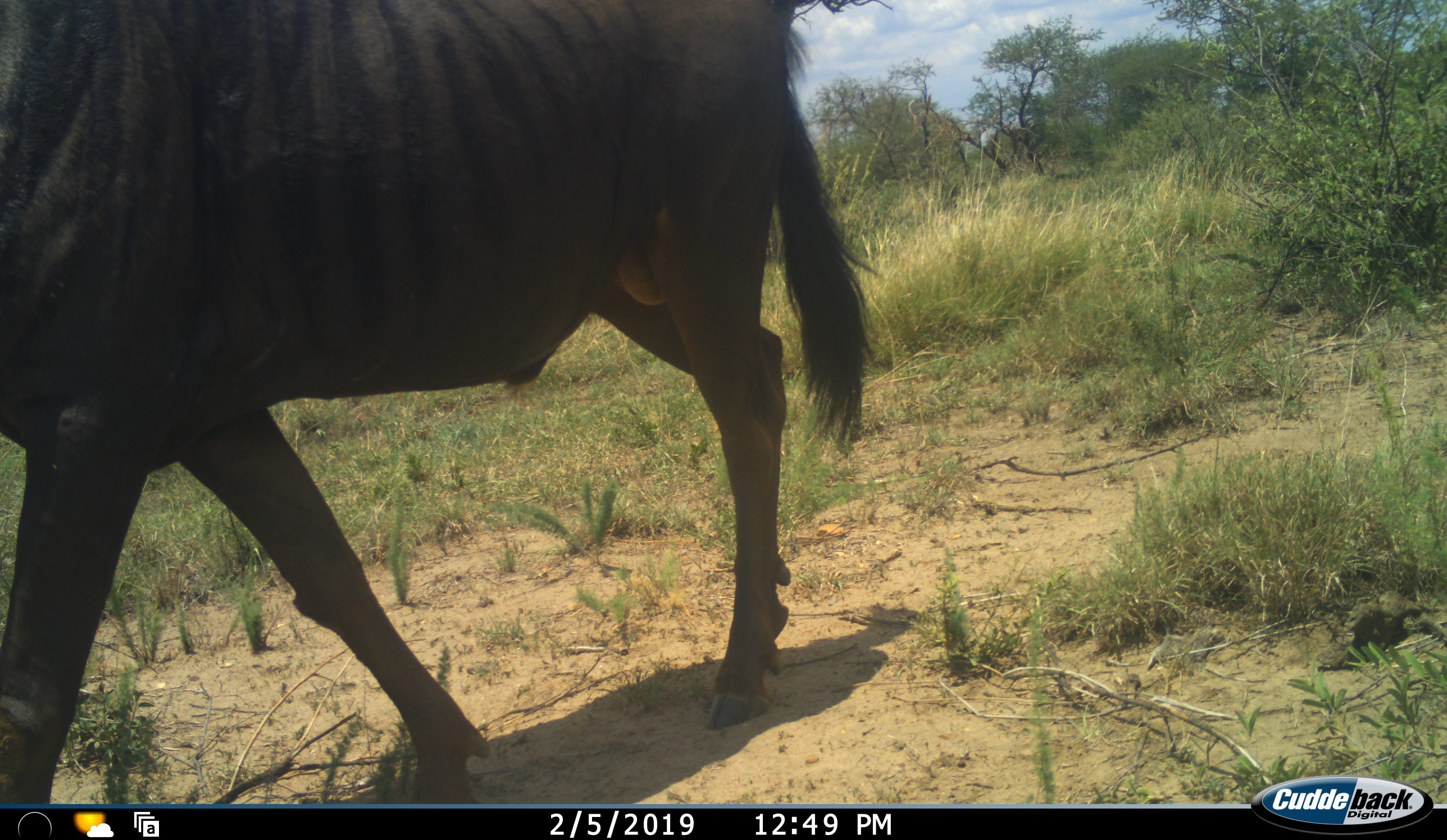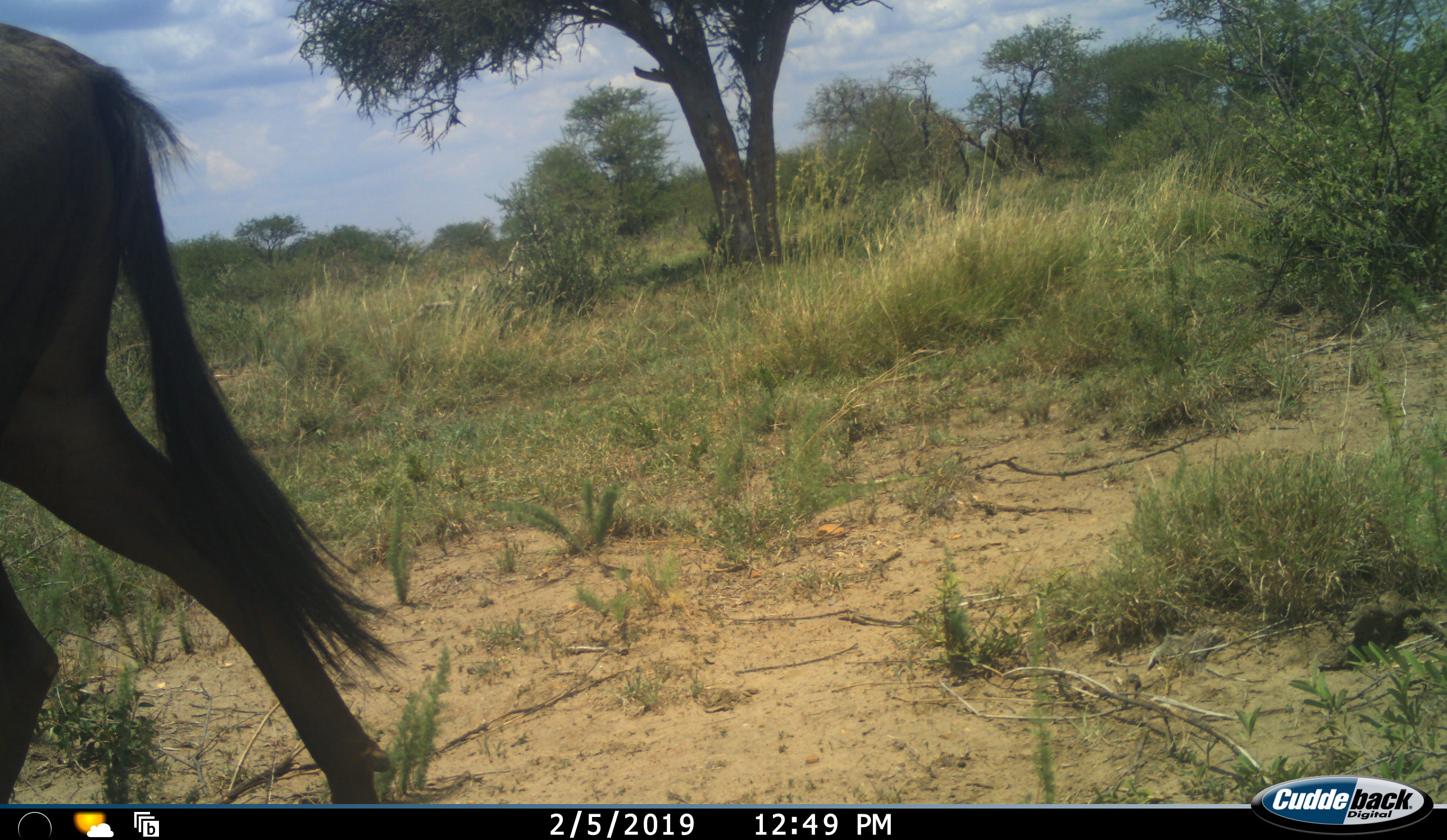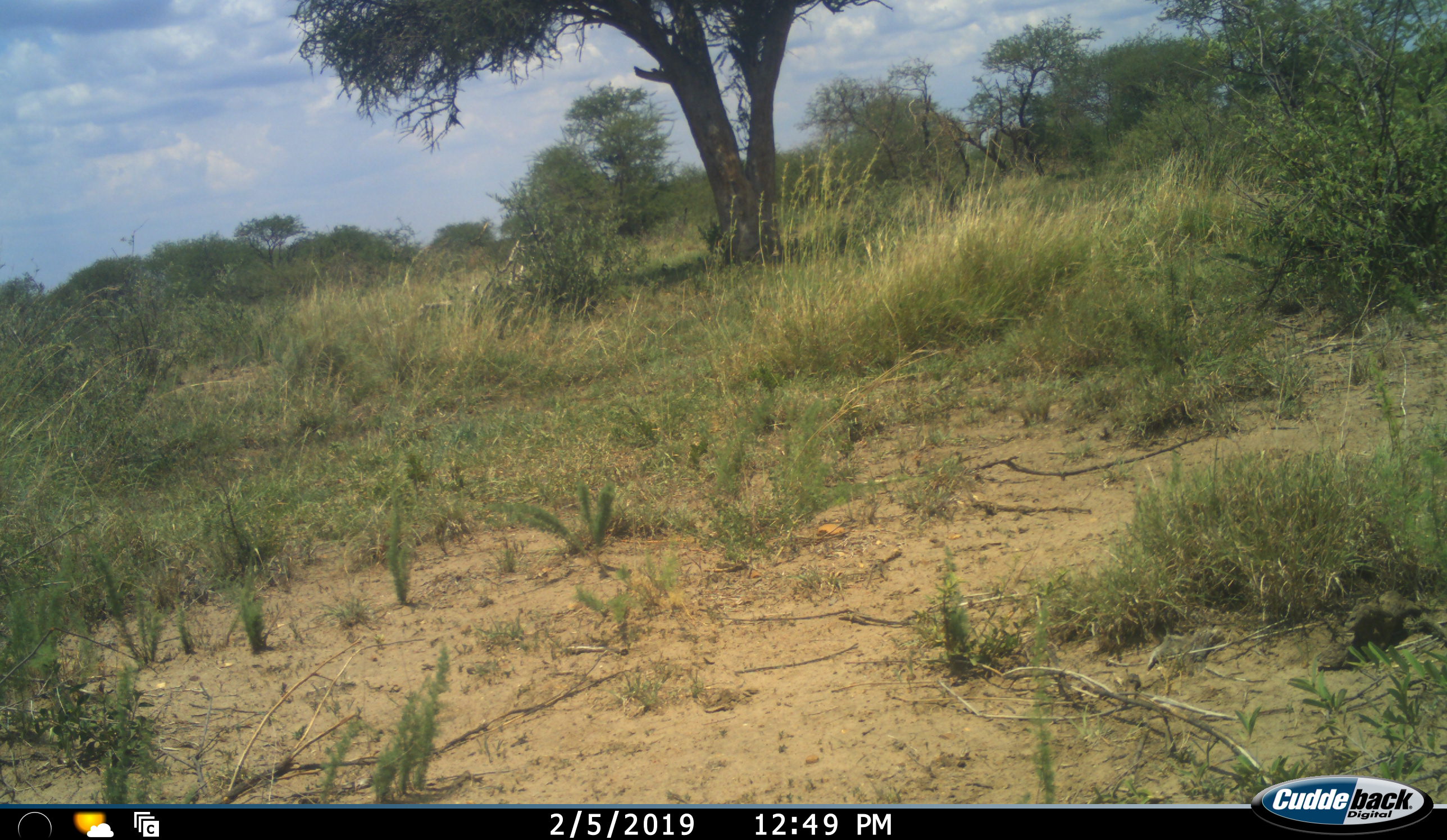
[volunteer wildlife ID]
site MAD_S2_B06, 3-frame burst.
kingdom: Animalia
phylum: Chordata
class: Mammalia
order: Artiodactyla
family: Bovidae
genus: Connochaetes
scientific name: Connochaetes taurinus taurinus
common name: blue wildebeest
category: wildebeestblue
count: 1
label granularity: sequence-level